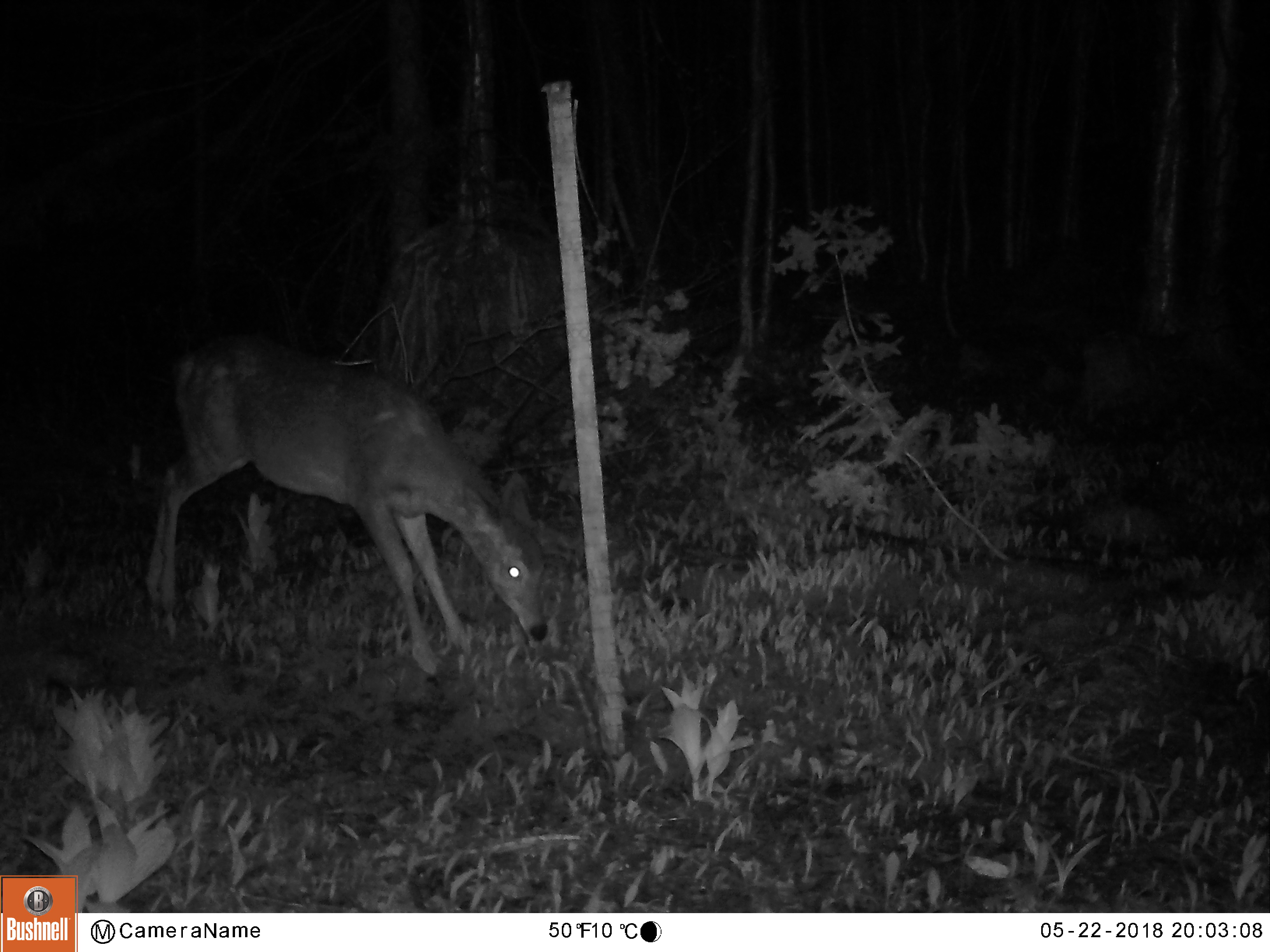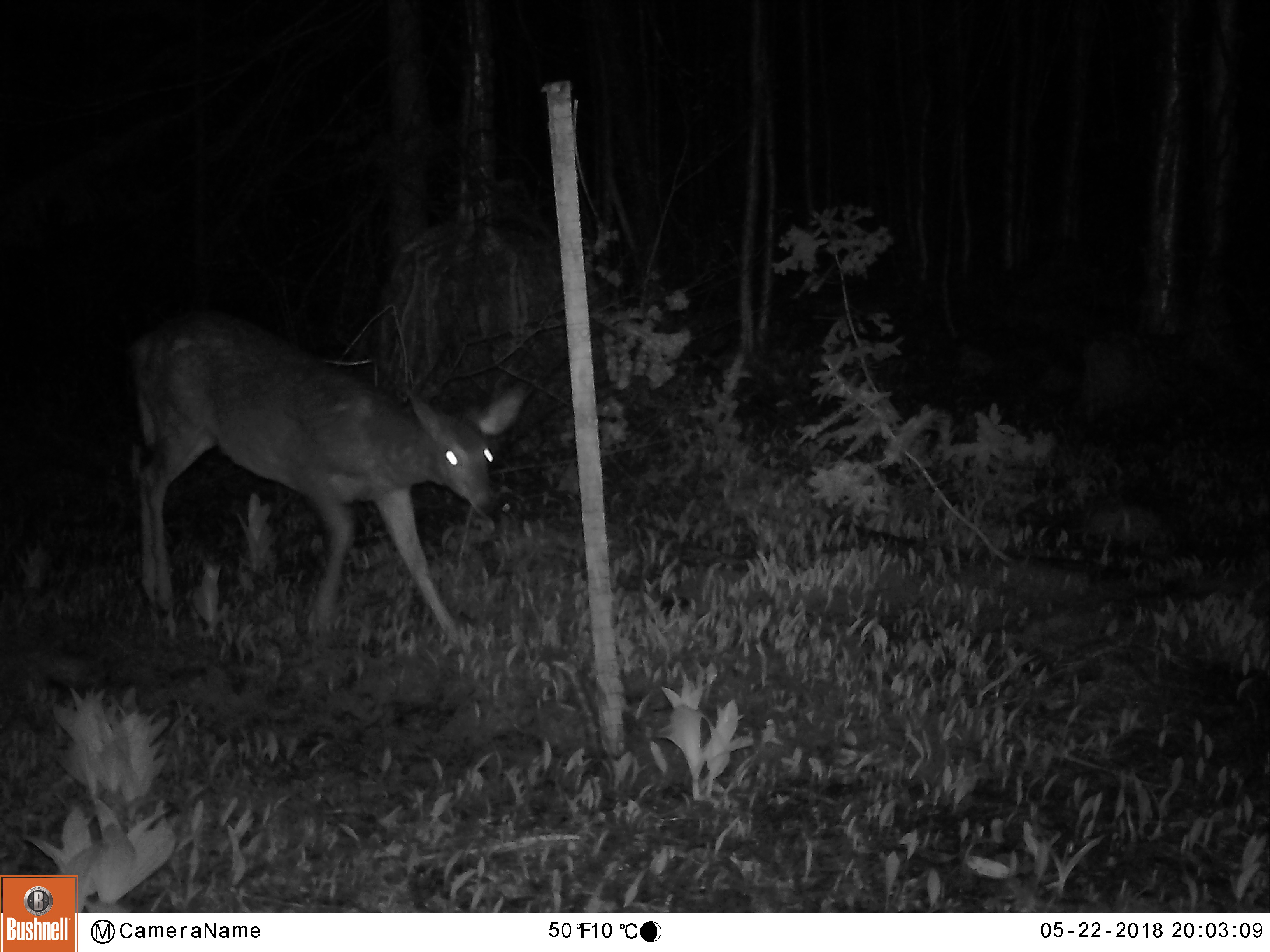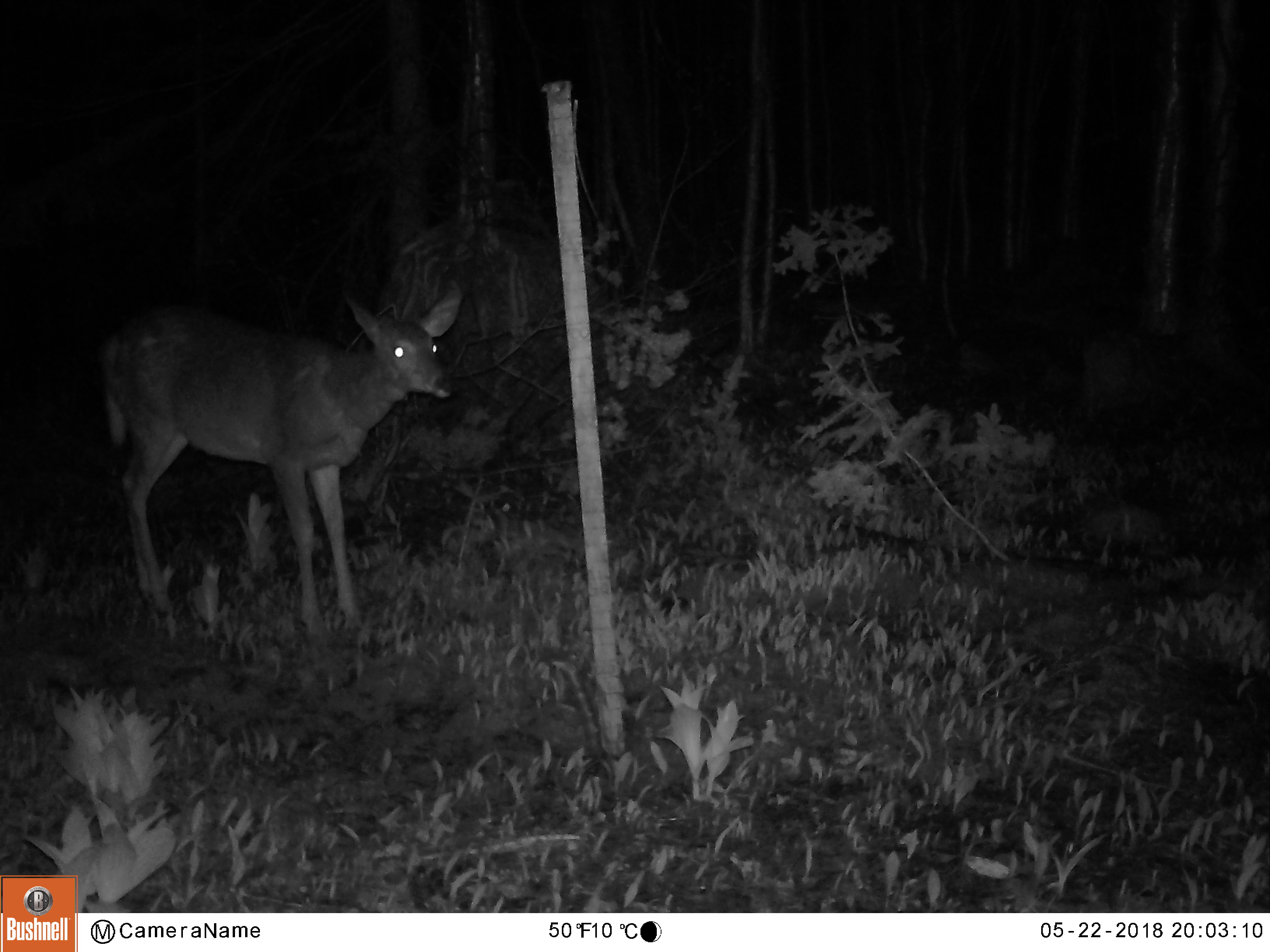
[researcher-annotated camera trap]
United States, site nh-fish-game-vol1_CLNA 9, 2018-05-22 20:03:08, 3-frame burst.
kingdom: Animalia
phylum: Chordata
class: Mammalia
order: Artiodactyla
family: Cervidae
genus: Odocoileus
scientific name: Odocoileus virginianus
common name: white-tailed deer